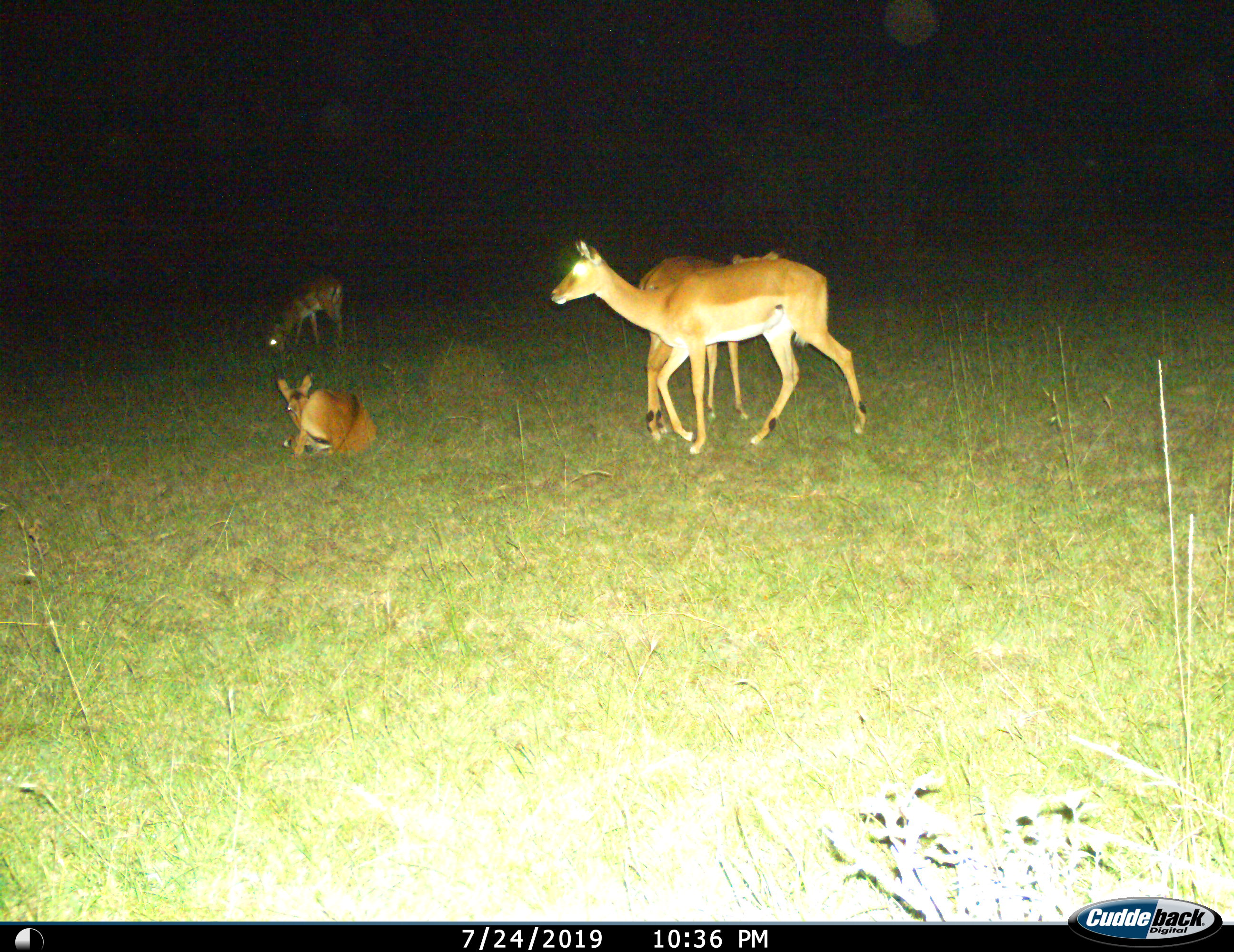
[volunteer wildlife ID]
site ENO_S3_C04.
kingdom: Animalia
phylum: Chordata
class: Mammalia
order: Artiodactyla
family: Bovidae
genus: Aepyceros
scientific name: Aepyceros melampus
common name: impala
Impala (Aepyceros melampus), count 4. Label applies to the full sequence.